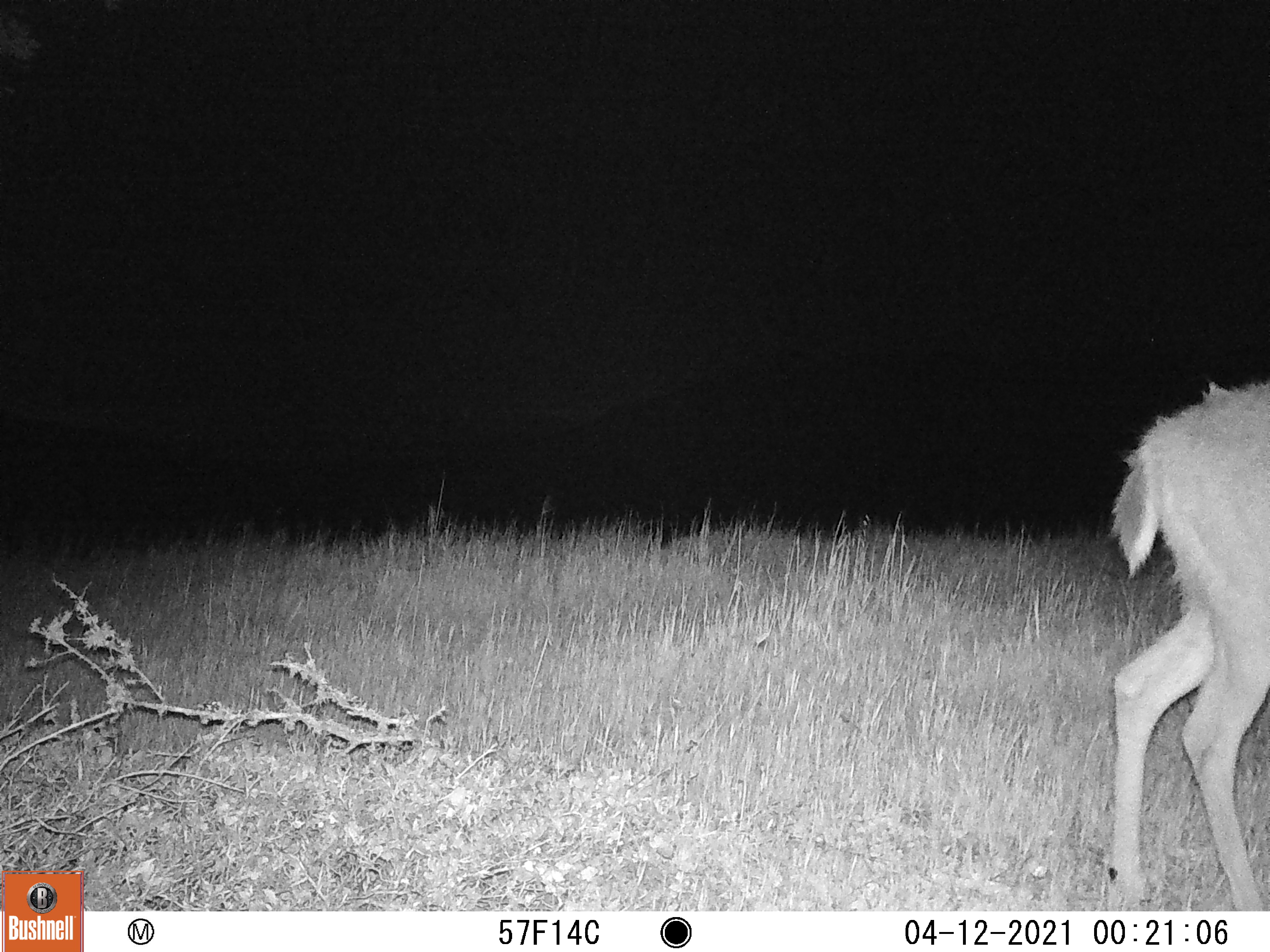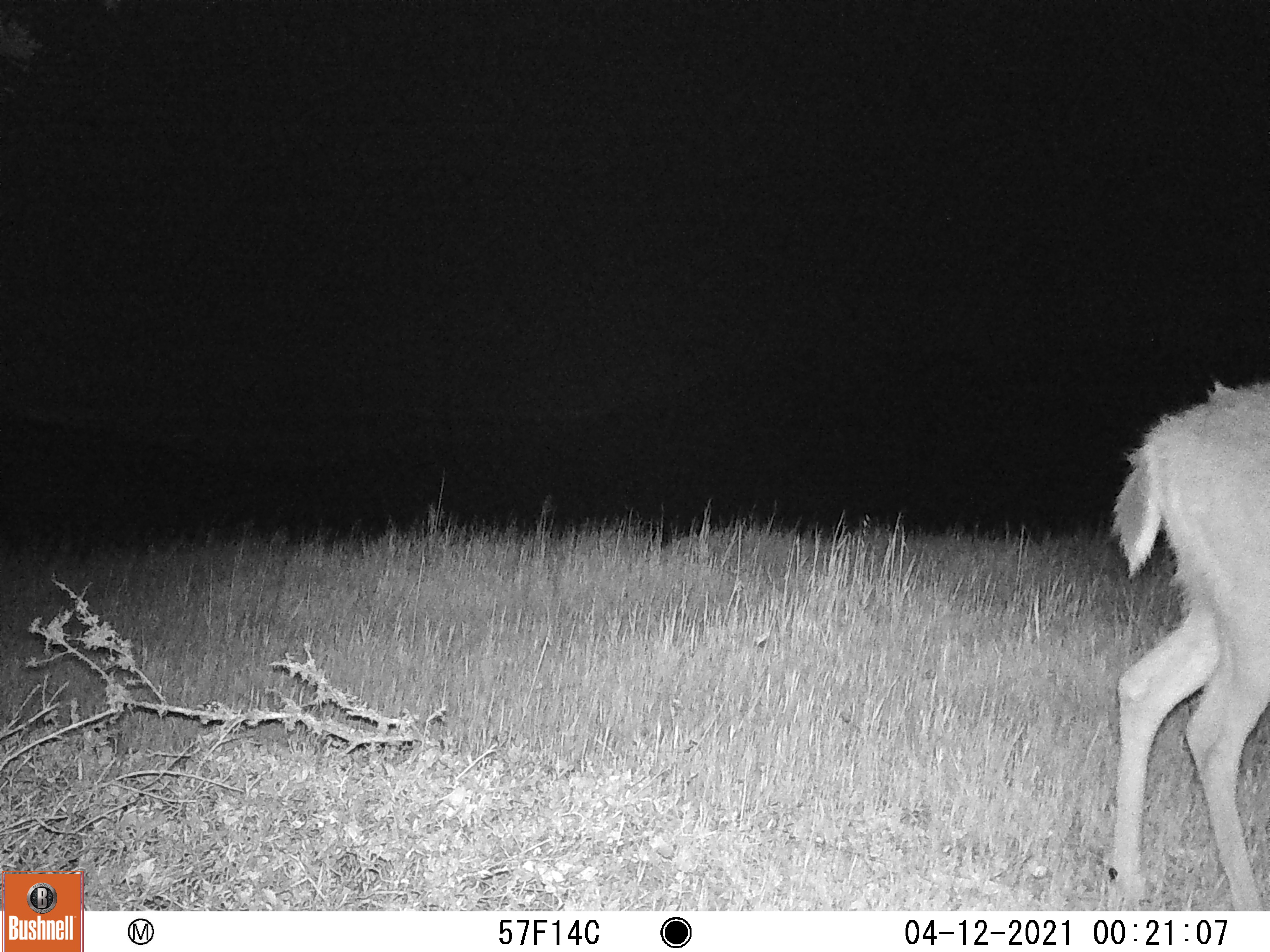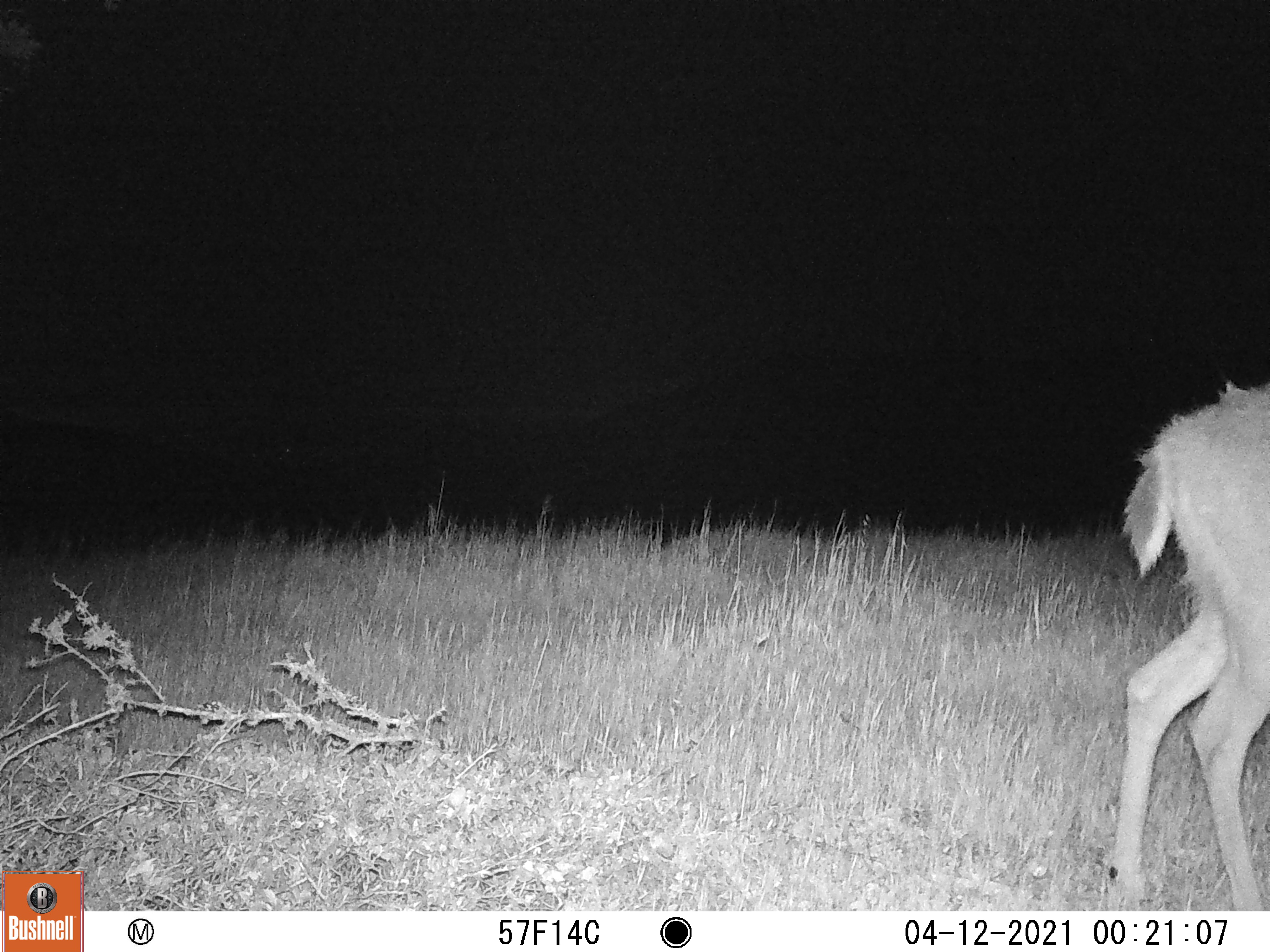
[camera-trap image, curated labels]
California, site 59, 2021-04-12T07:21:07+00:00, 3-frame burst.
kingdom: Animalia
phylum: Chordata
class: Mammalia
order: Artiodactyla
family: Cervidae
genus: Odocoileus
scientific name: Odocoileus hemionus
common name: mule deer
Mule deer (Odocoileus hemionus).